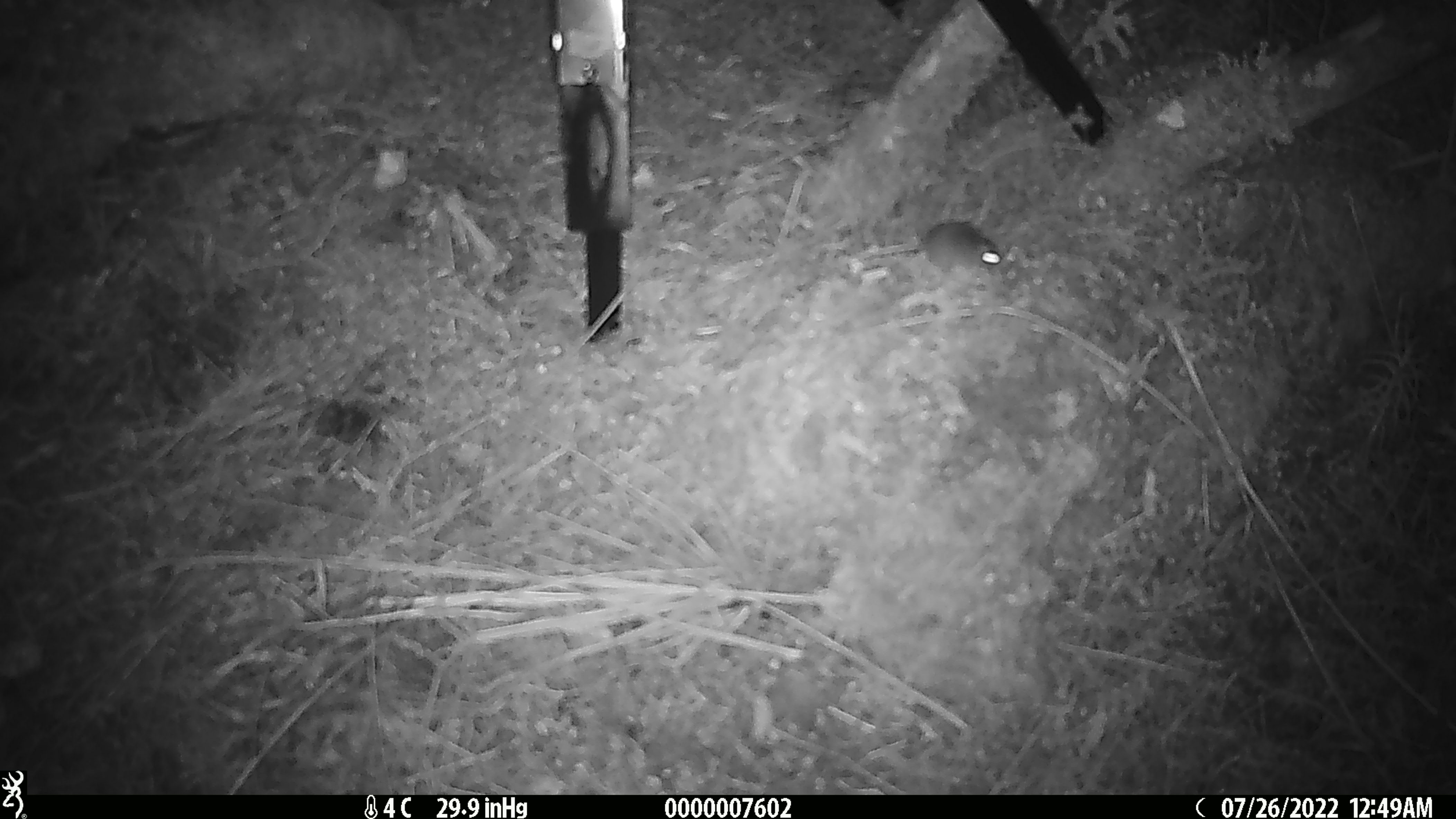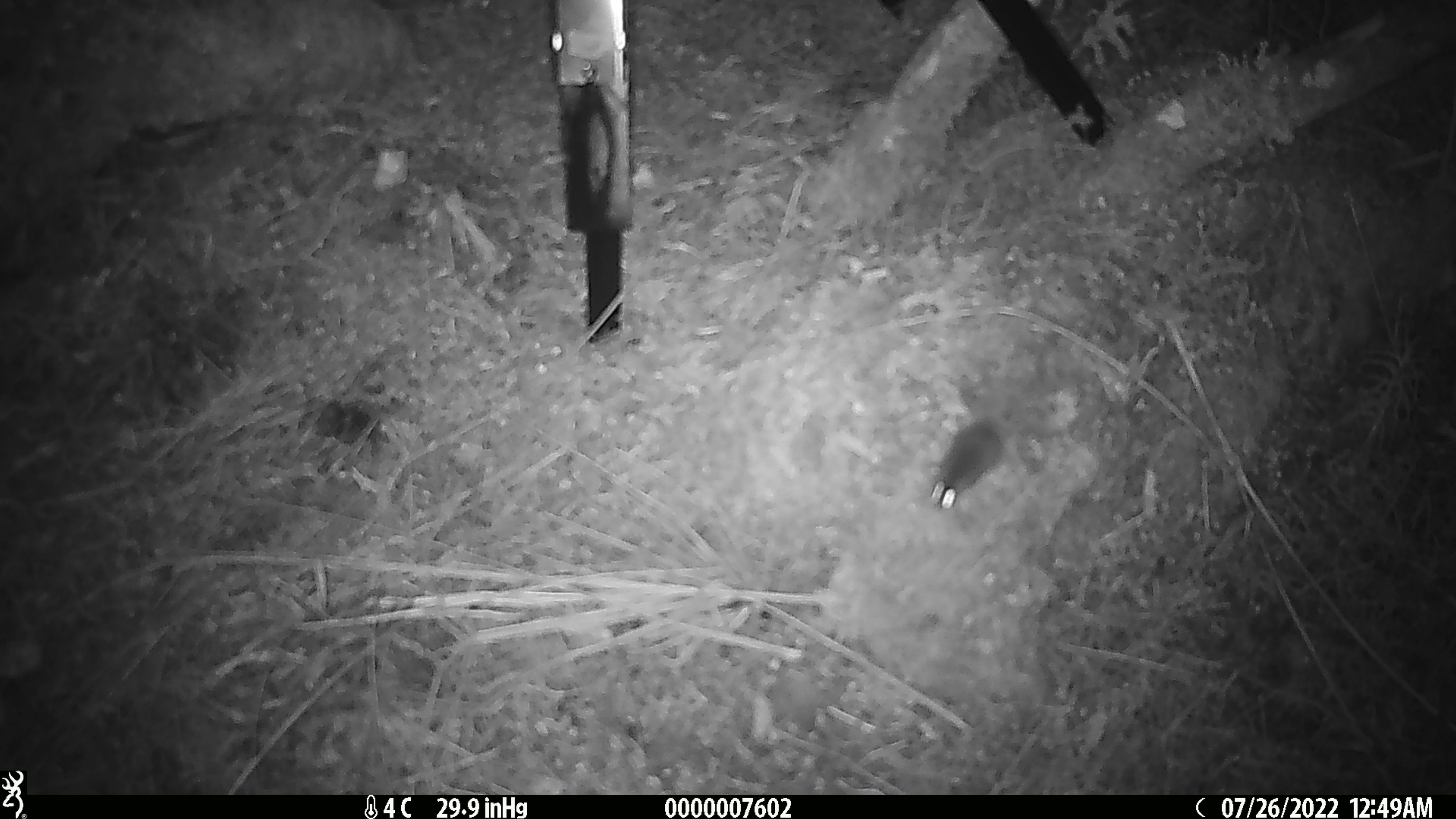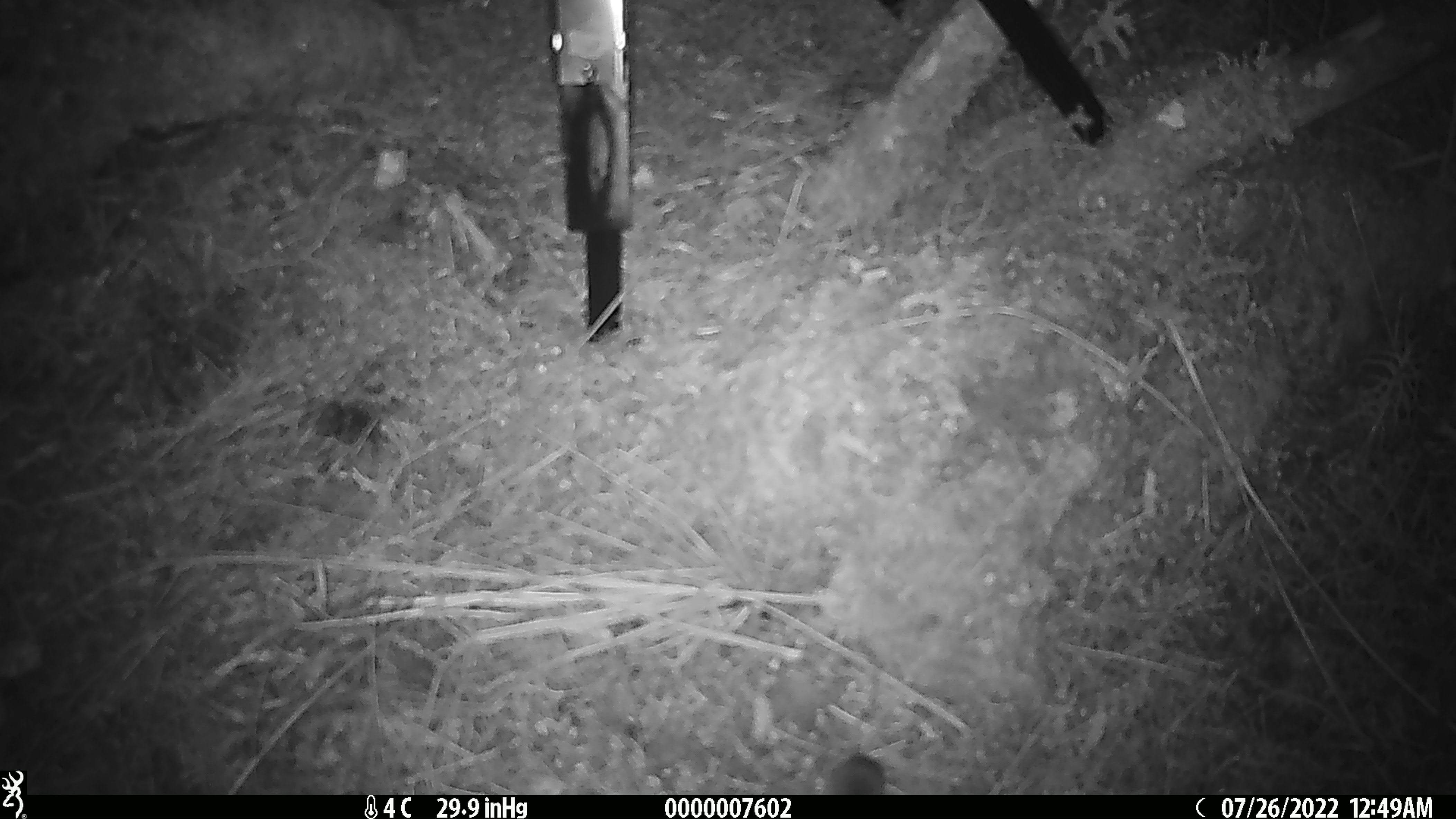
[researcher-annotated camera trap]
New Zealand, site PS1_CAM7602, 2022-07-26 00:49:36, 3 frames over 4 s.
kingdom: Animalia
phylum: Chordata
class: Mammalia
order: Rodentia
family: Muridae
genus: Mus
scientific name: Mus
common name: mouse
Mouse (Mus).